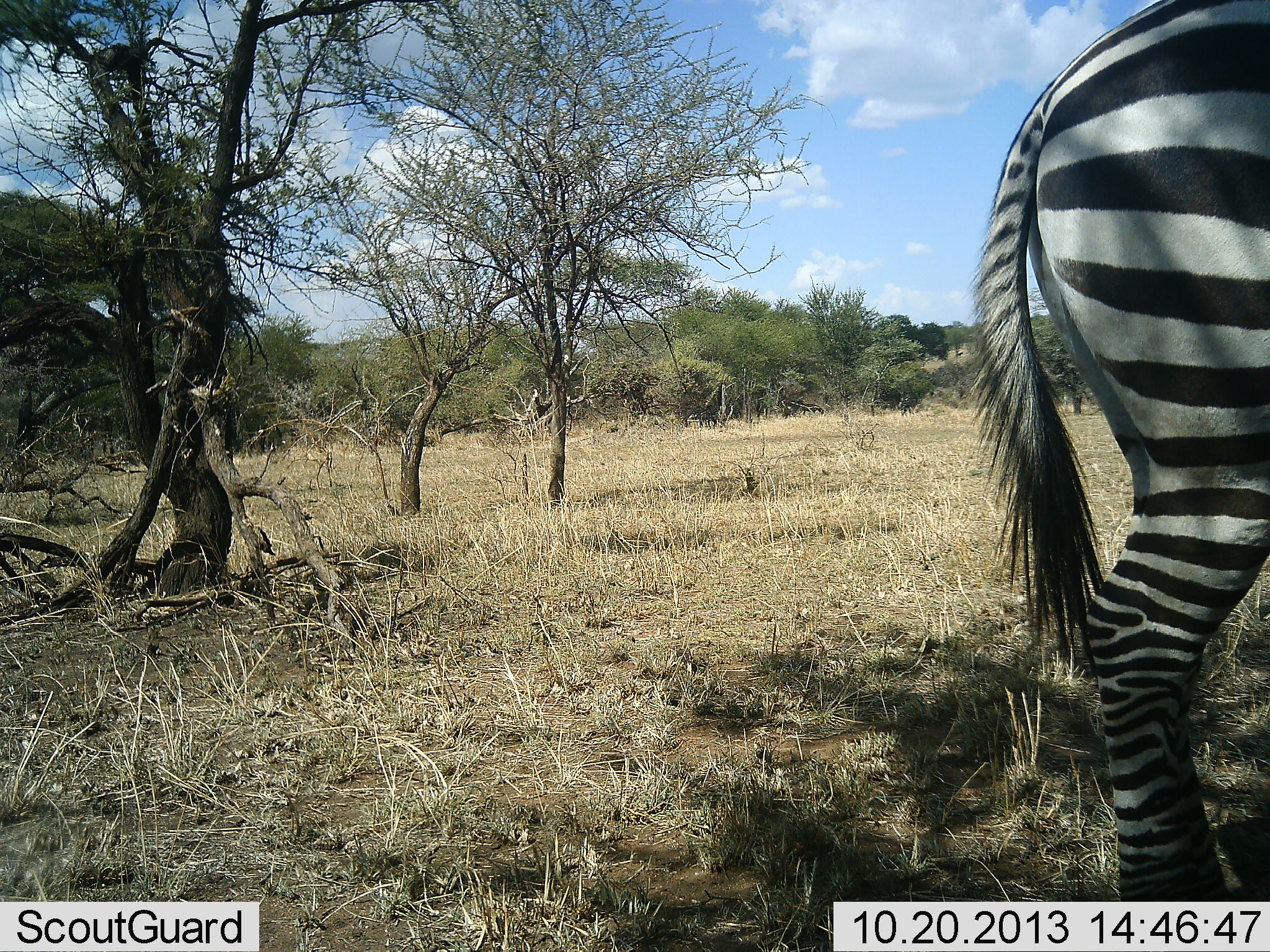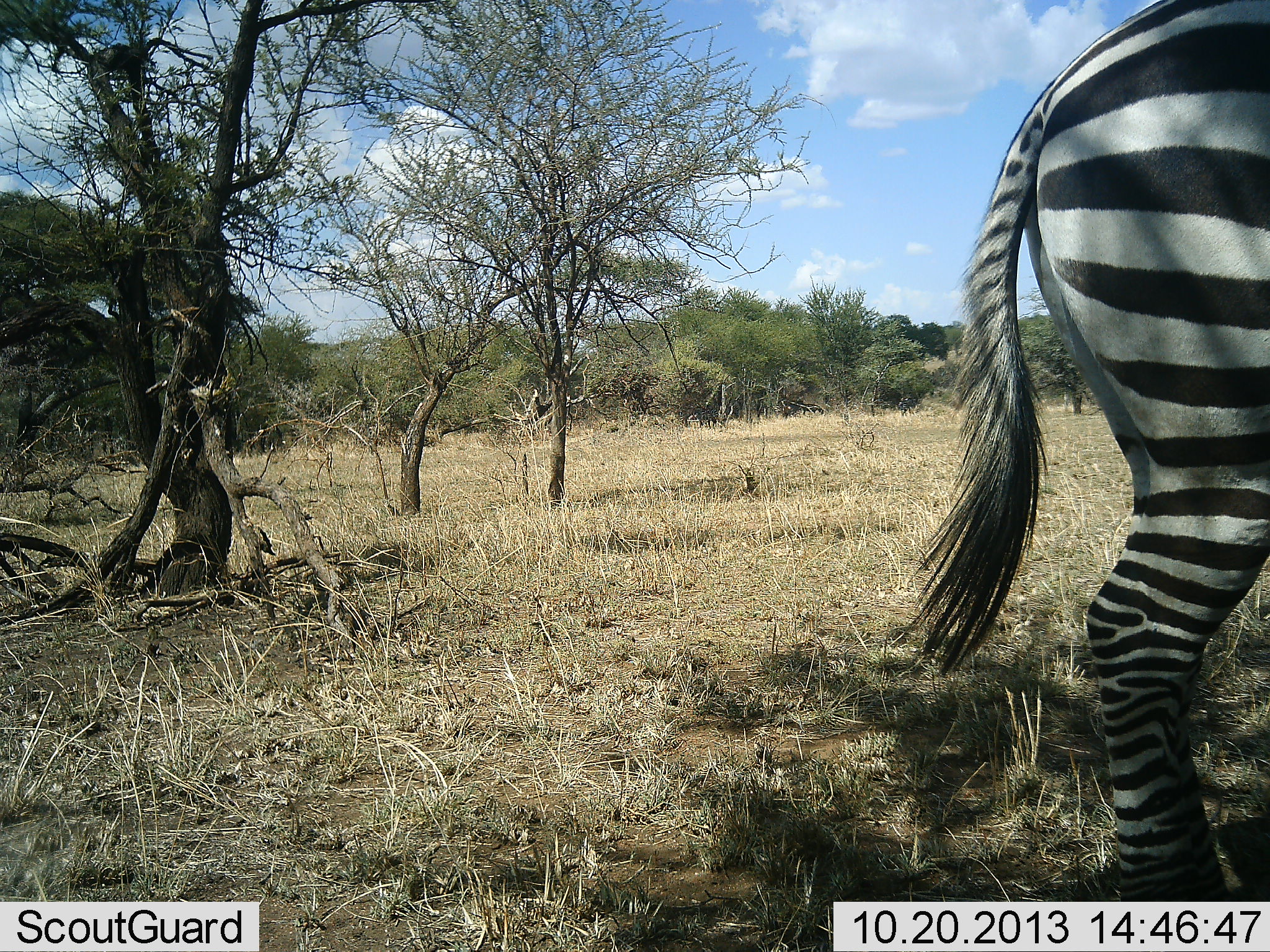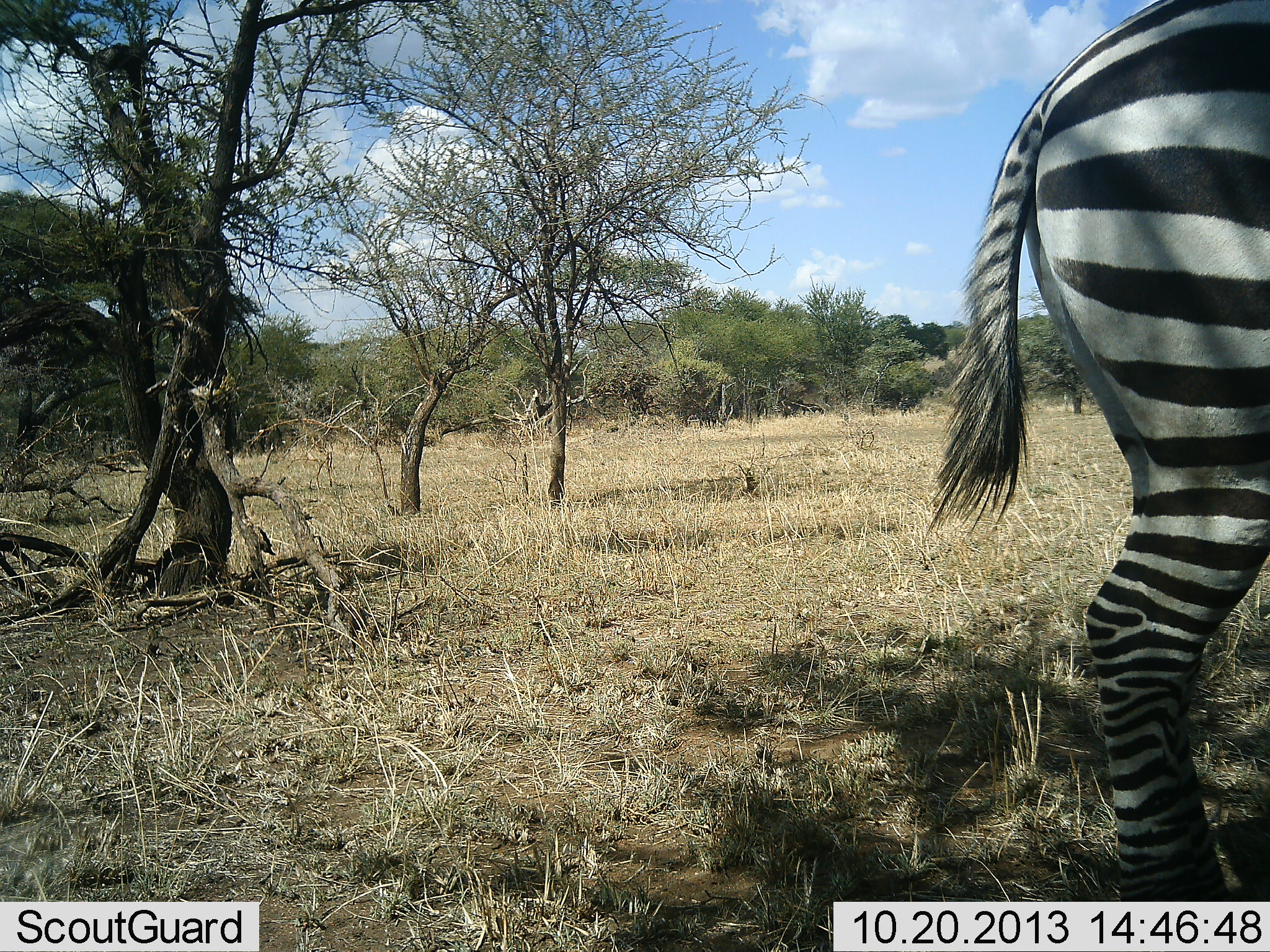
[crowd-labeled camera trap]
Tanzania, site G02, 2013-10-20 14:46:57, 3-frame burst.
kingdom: Animalia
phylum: Chordata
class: Mammalia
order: Perissodactyla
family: Equidae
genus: Equus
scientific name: Equus quagga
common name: plains zebra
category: zebra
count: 1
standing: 88%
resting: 2%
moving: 8%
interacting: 0%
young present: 0%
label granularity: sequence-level